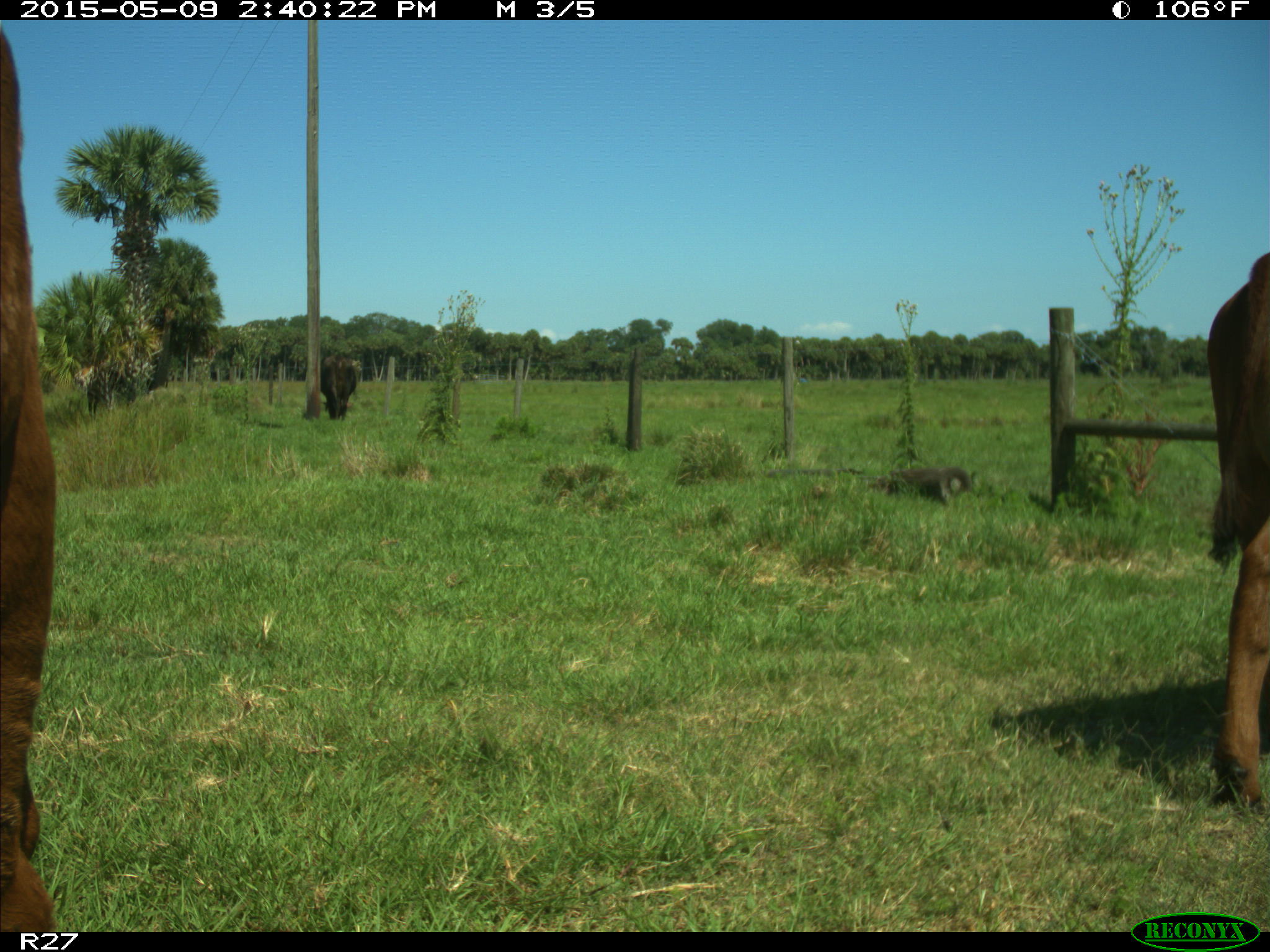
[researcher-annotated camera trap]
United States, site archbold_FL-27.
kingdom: Animalia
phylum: Chordata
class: Mammalia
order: Artiodactyla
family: Bovidae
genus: Bos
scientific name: Bos taurus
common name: domestic cow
Bos taurus (domestic cow).